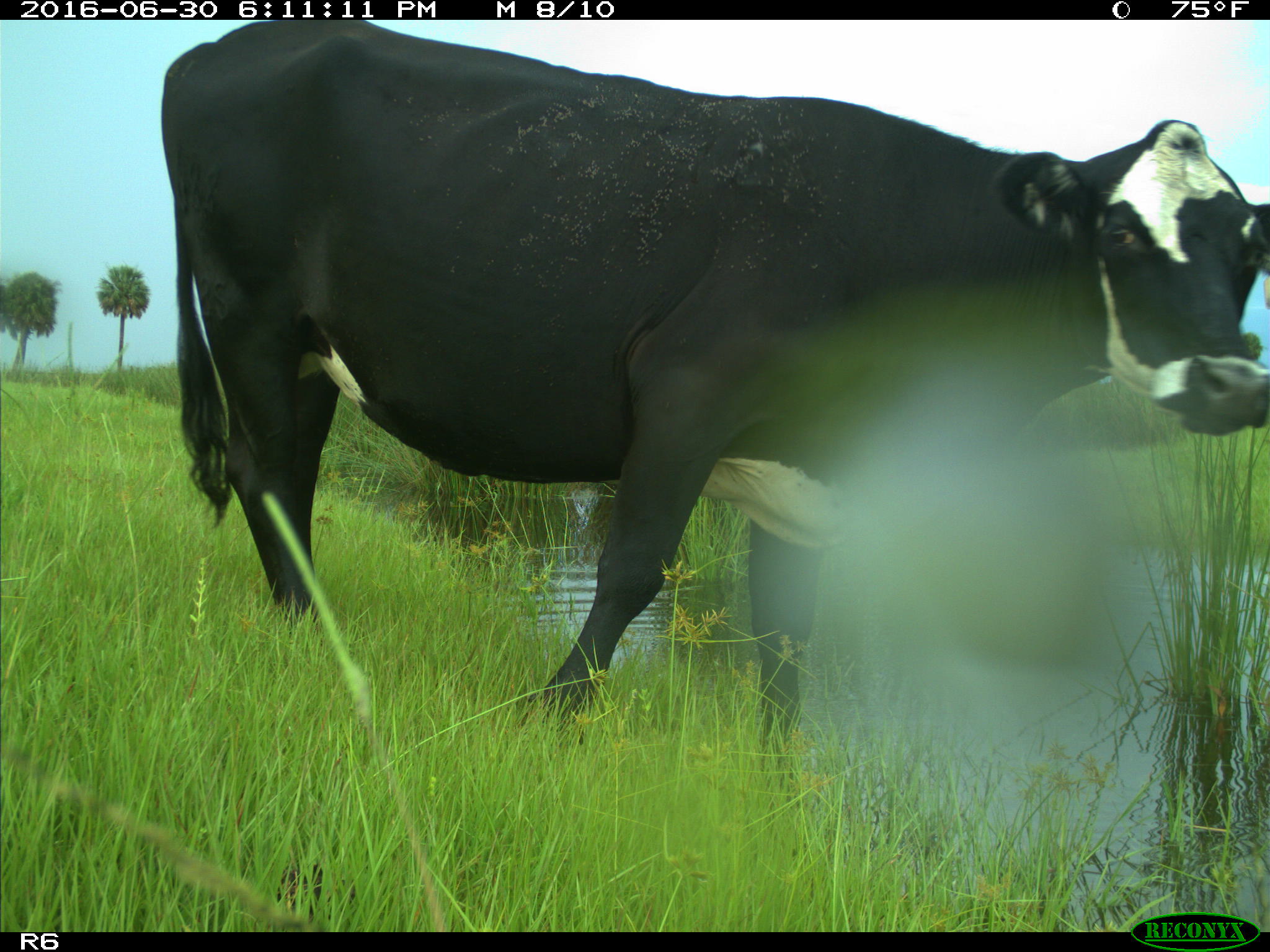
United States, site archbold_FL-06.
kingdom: Animalia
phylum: Chordata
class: Mammalia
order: Artiodactyla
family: Bovidae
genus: Bos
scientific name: Bos taurus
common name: domestic cow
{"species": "Bos taurus (domestic cow)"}